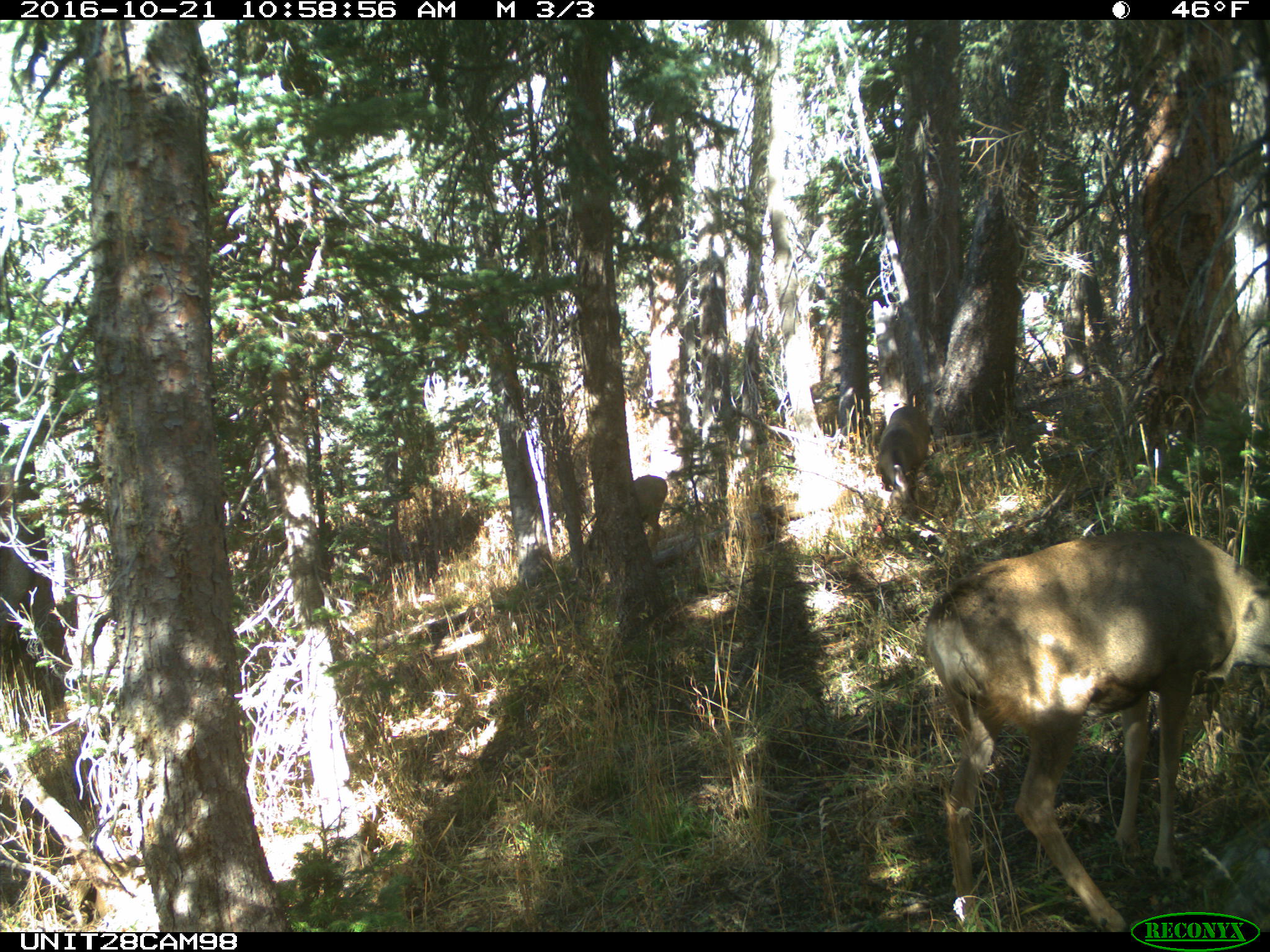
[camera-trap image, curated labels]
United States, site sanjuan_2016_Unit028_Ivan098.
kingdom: Animalia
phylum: Chordata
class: Mammalia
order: Artiodactyla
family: Cervidae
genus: Odocoileus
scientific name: Odocoileus hemionus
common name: mule deer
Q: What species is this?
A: Odocoileus hemionus (mule deer).